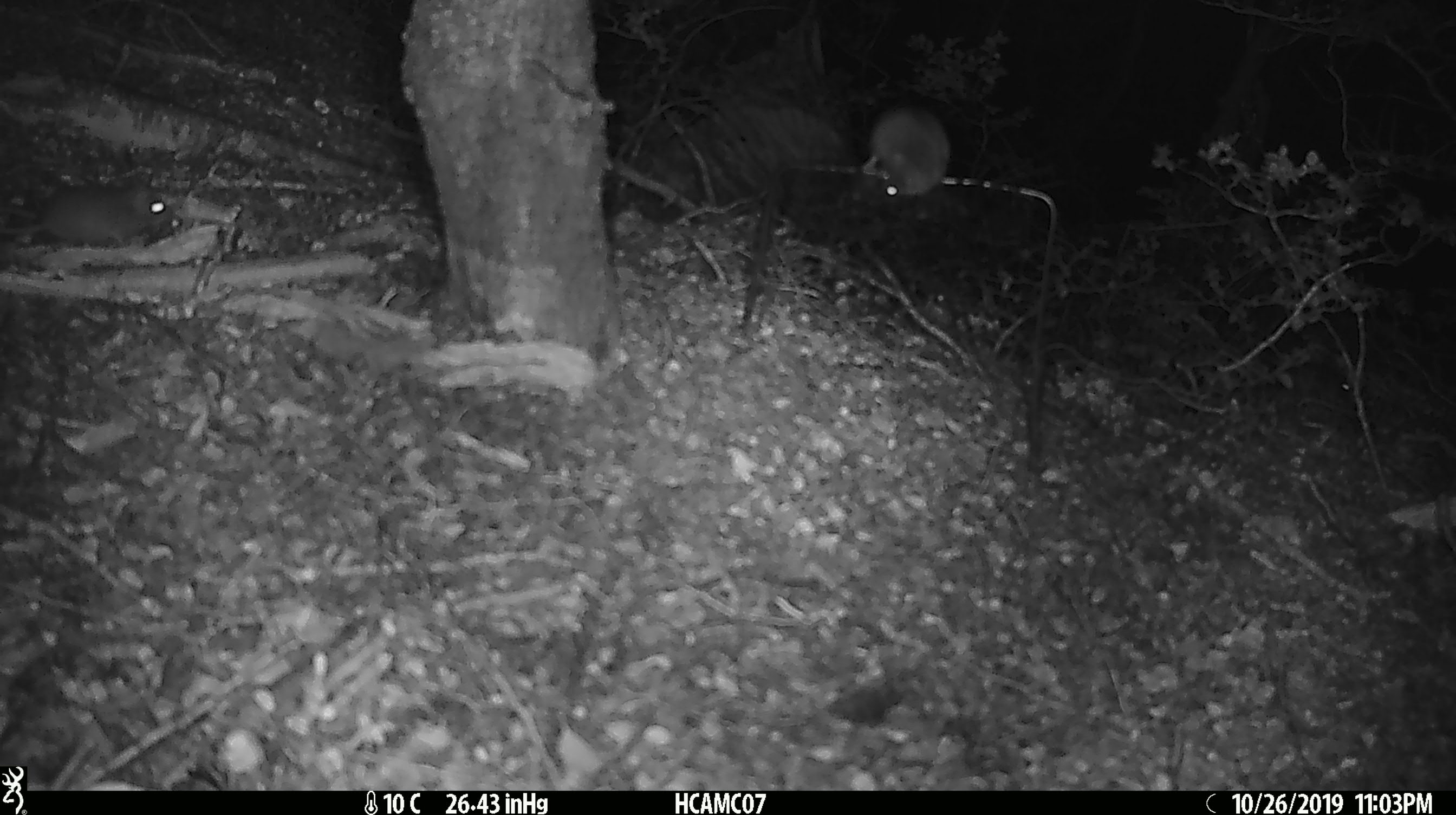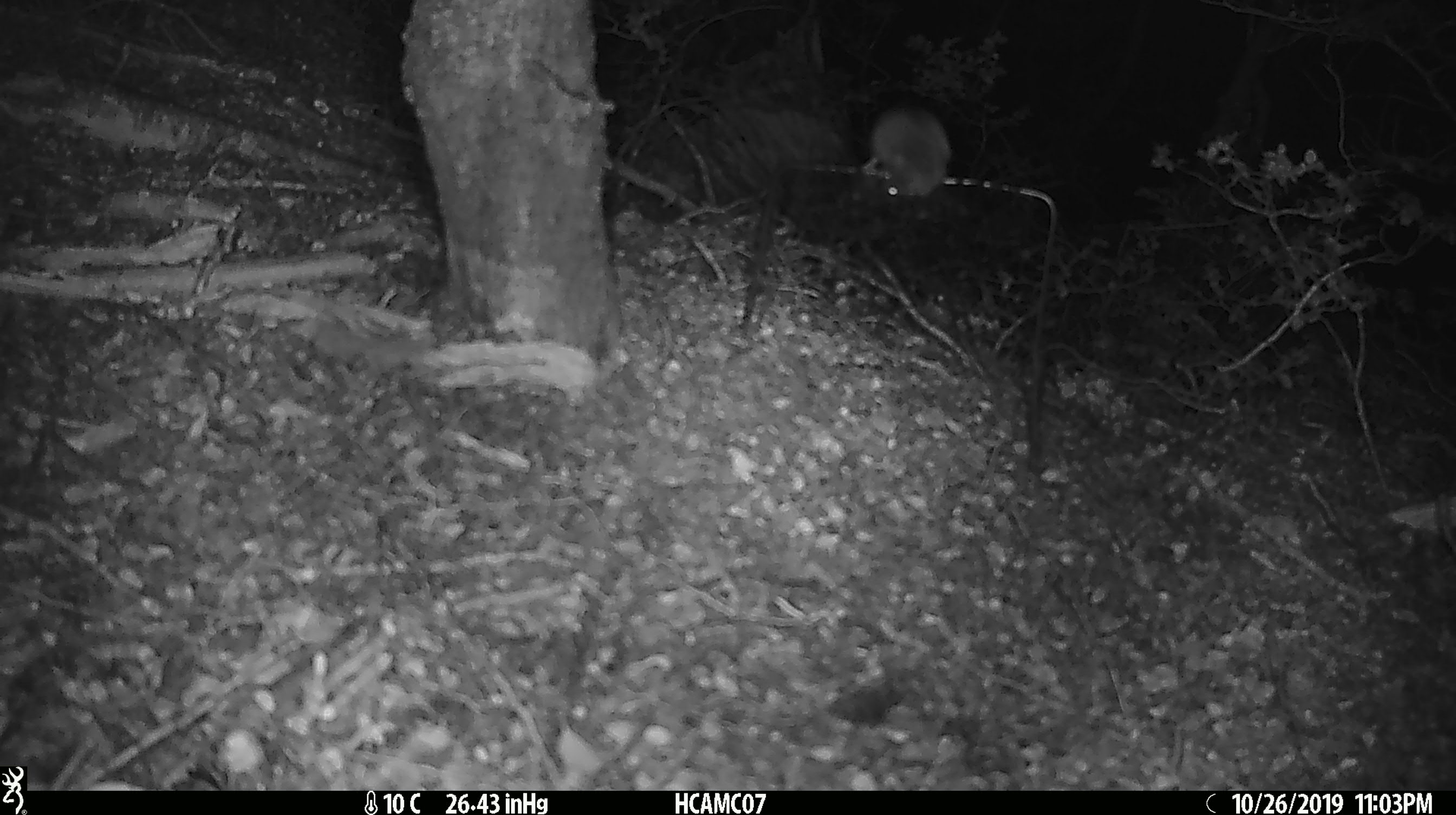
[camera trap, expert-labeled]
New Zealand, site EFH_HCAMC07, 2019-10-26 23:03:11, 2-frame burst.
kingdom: Animalia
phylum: Chordata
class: Mammalia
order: Rodentia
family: Muridae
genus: Mus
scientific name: Mus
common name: mouse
Mouse (Mus).